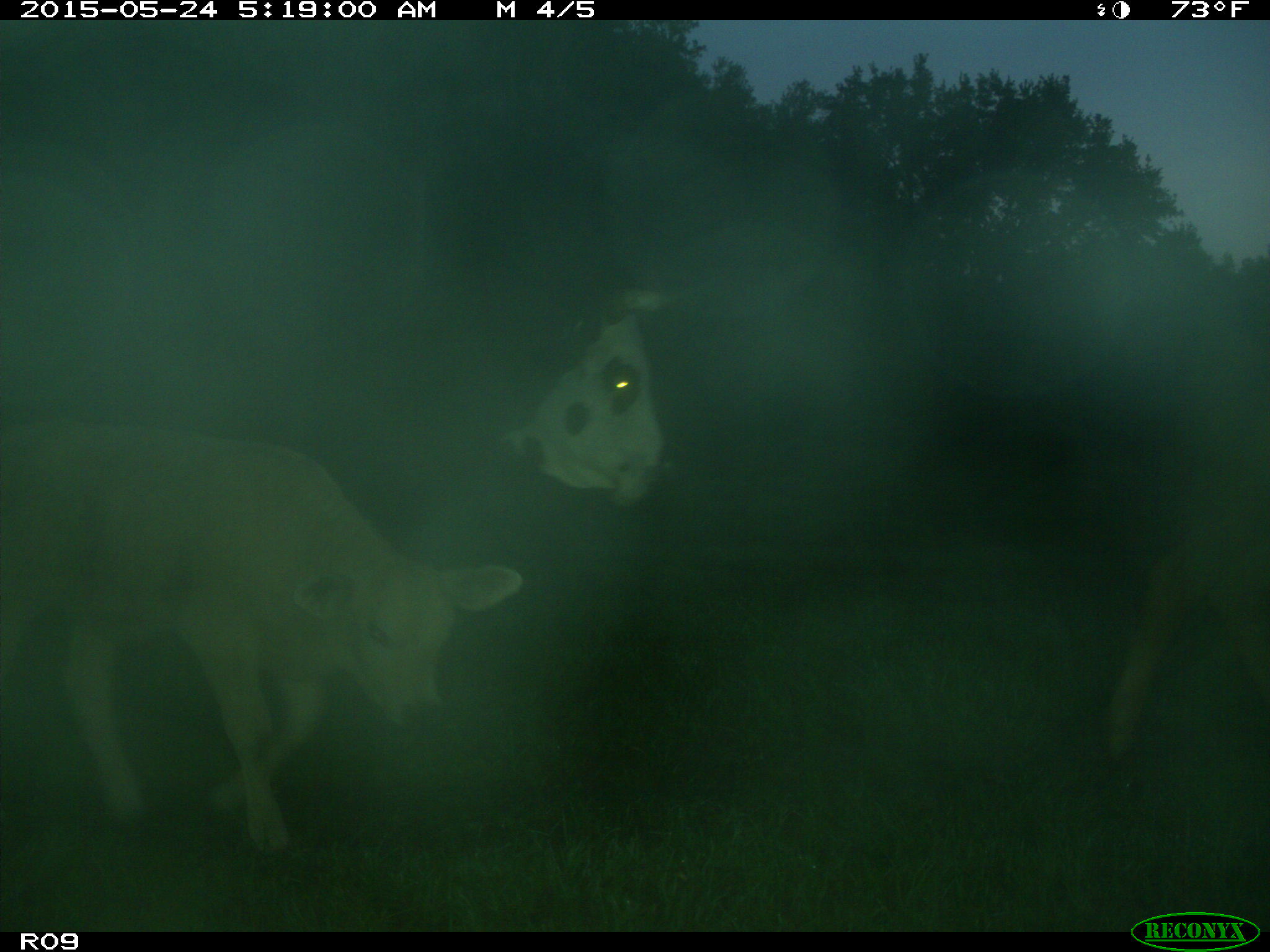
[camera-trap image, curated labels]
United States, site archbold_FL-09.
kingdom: Animalia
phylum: Chordata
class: Mammalia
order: Artiodactyla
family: Bovidae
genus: Bos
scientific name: Bos taurus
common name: domestic cow